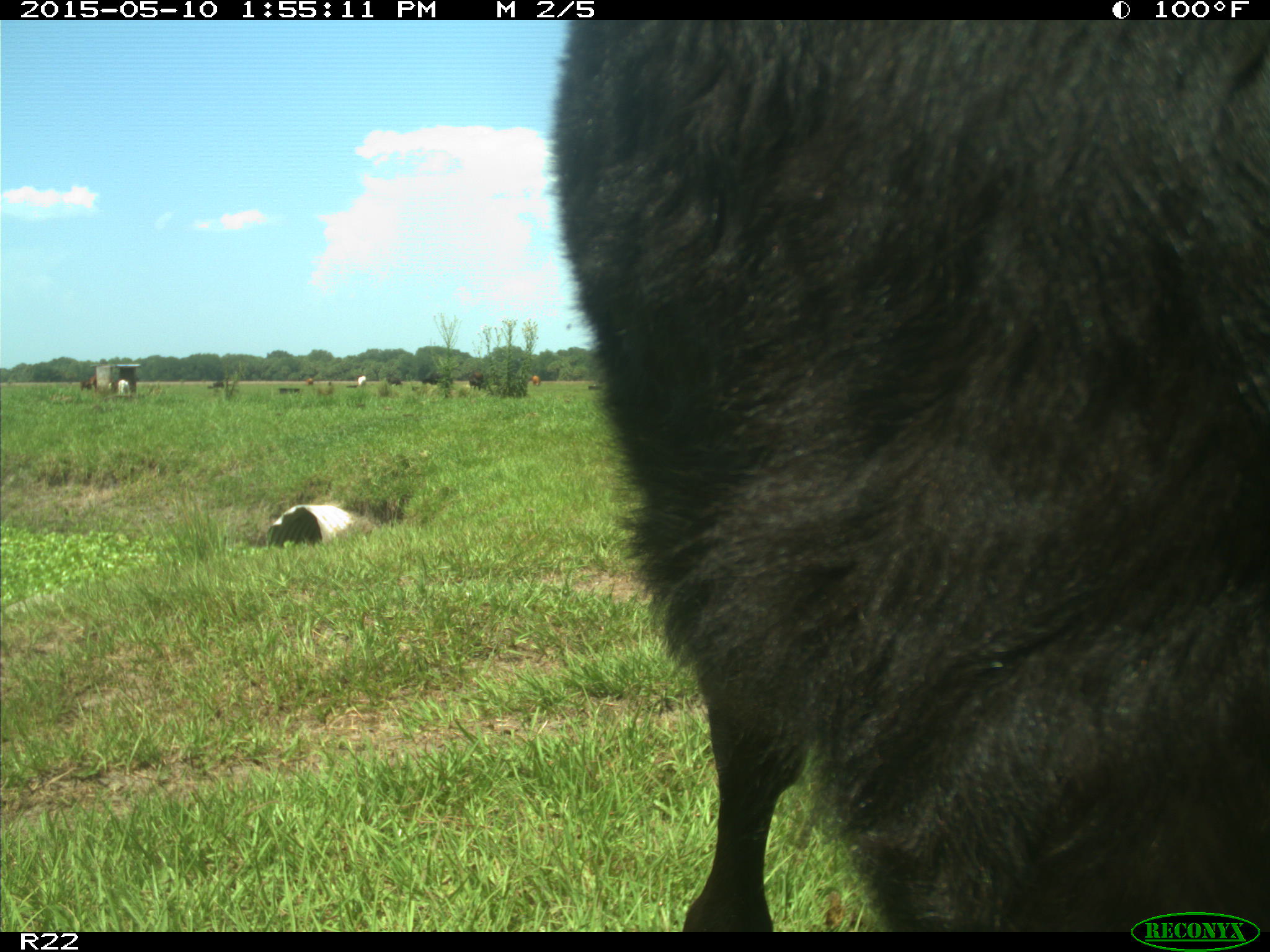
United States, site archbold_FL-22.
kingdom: Animalia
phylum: Chordata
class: Mammalia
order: Artiodactyla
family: Bovidae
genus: Bos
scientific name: Bos taurus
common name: domestic cow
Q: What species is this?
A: Bos taurus (domestic cow).